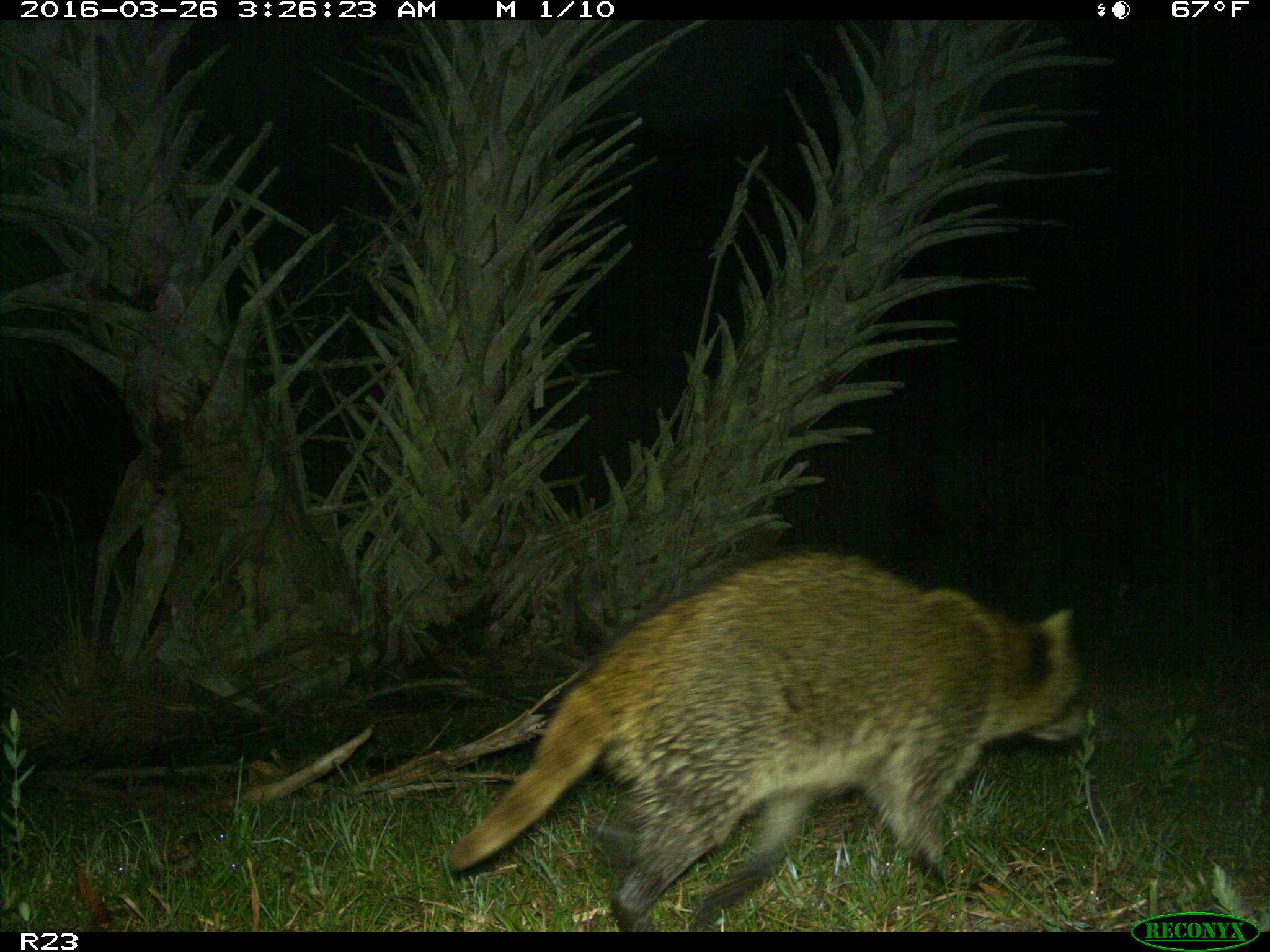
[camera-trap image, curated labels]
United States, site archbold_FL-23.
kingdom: Animalia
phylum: Chordata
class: Mammalia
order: Carnivora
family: Procyonidae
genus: Procyon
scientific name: Procyon lotor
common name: common raccoon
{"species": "Procyon lotor (common raccoon)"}